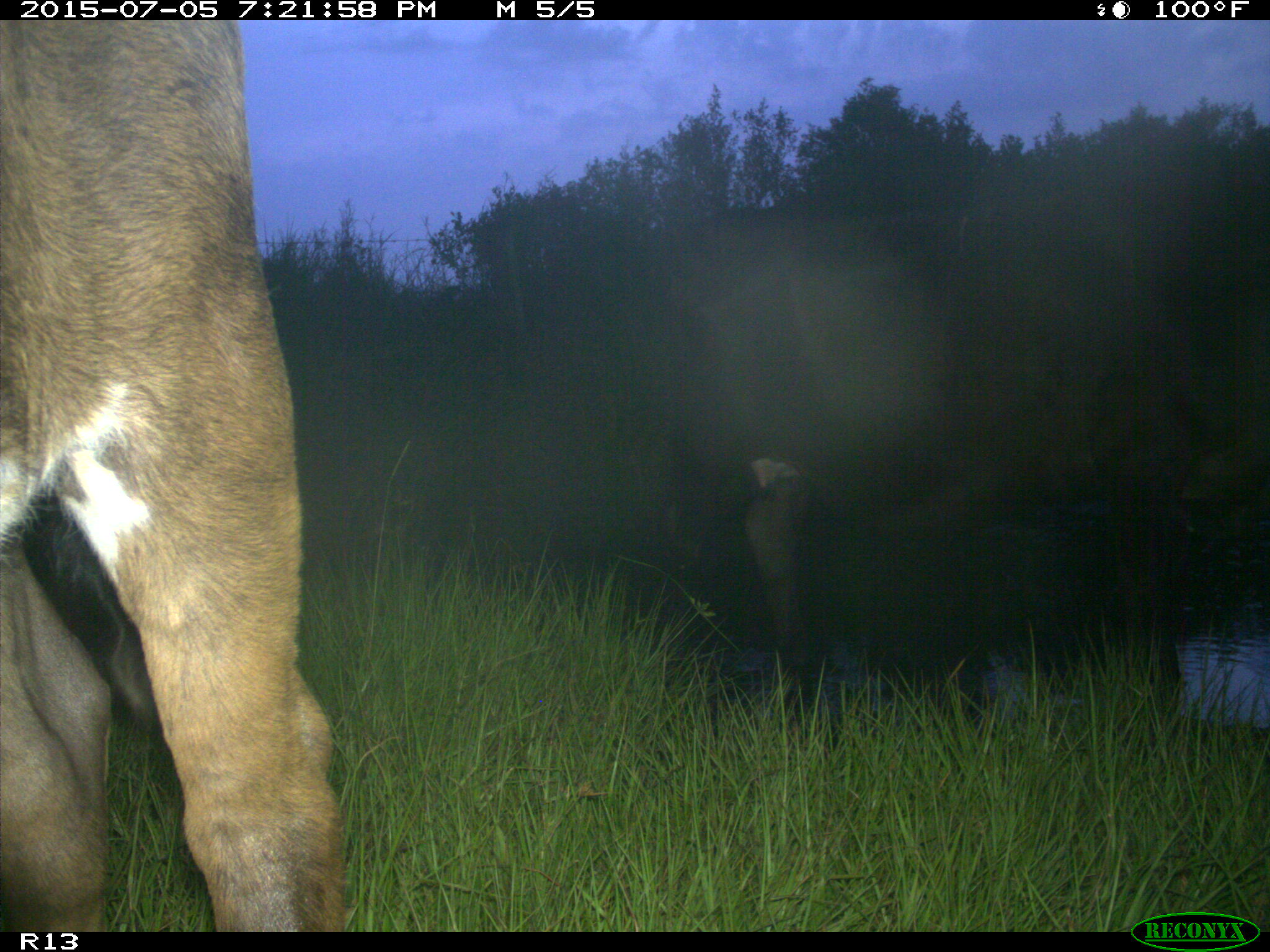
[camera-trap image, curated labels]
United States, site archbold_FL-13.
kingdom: Animalia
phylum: Chordata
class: Mammalia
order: Artiodactyla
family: Bovidae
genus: Bos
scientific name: Bos taurus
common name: domestic cow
Bos taurus (domestic cow).